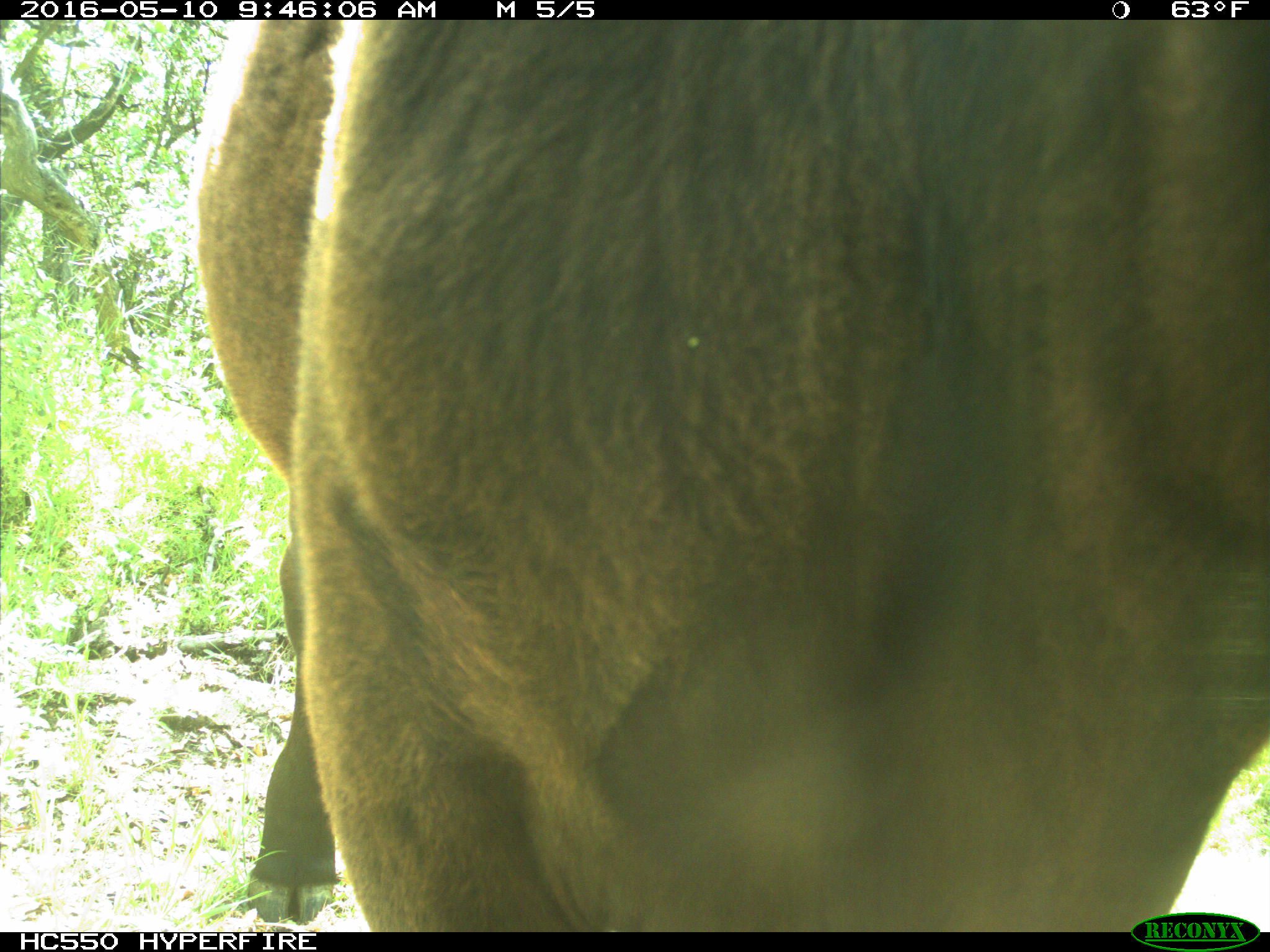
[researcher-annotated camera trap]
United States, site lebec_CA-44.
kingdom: Animalia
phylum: Chordata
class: Mammalia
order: Artiodactyla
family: Bovidae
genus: Bos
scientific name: Bos taurus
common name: domestic cow